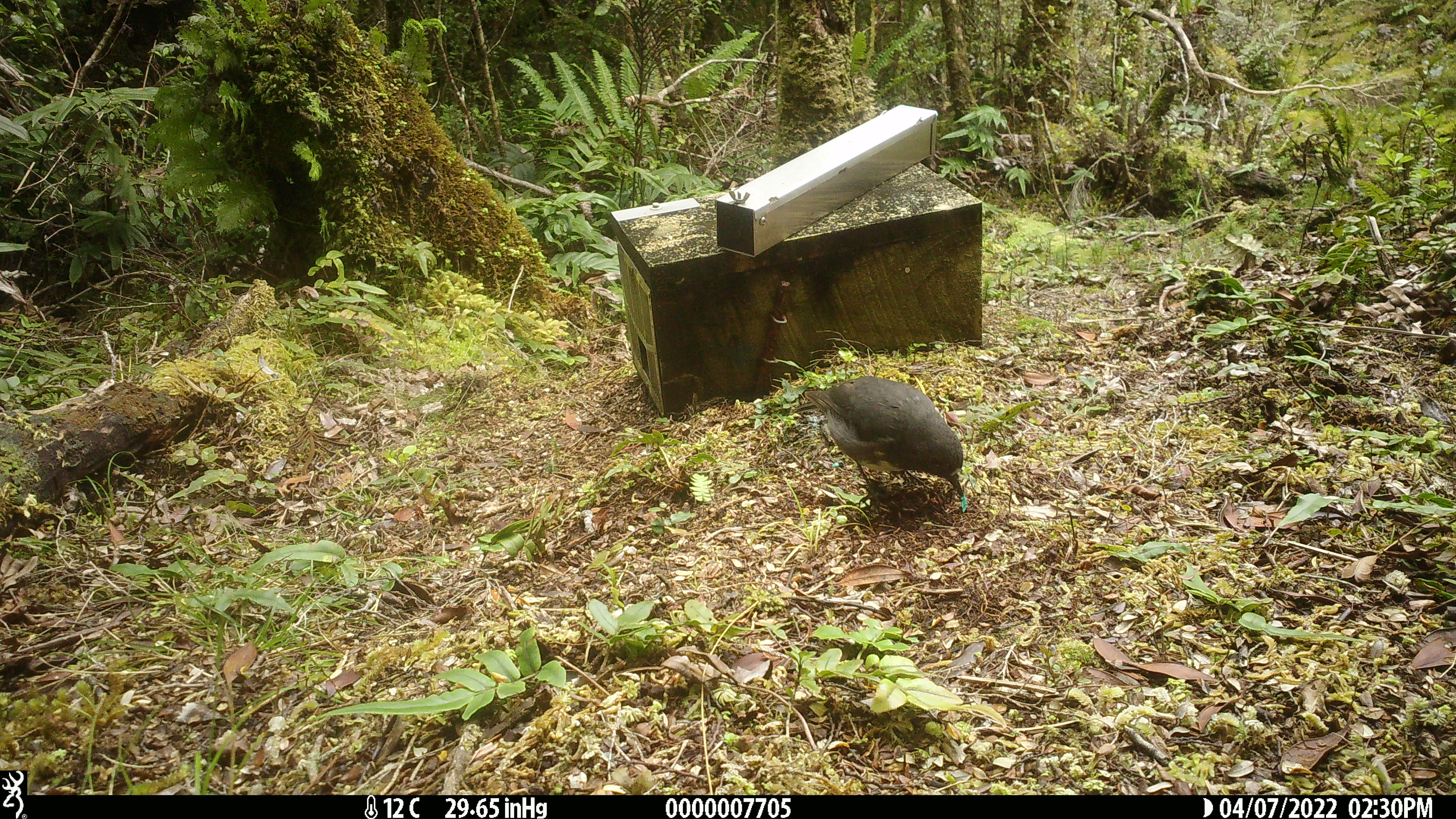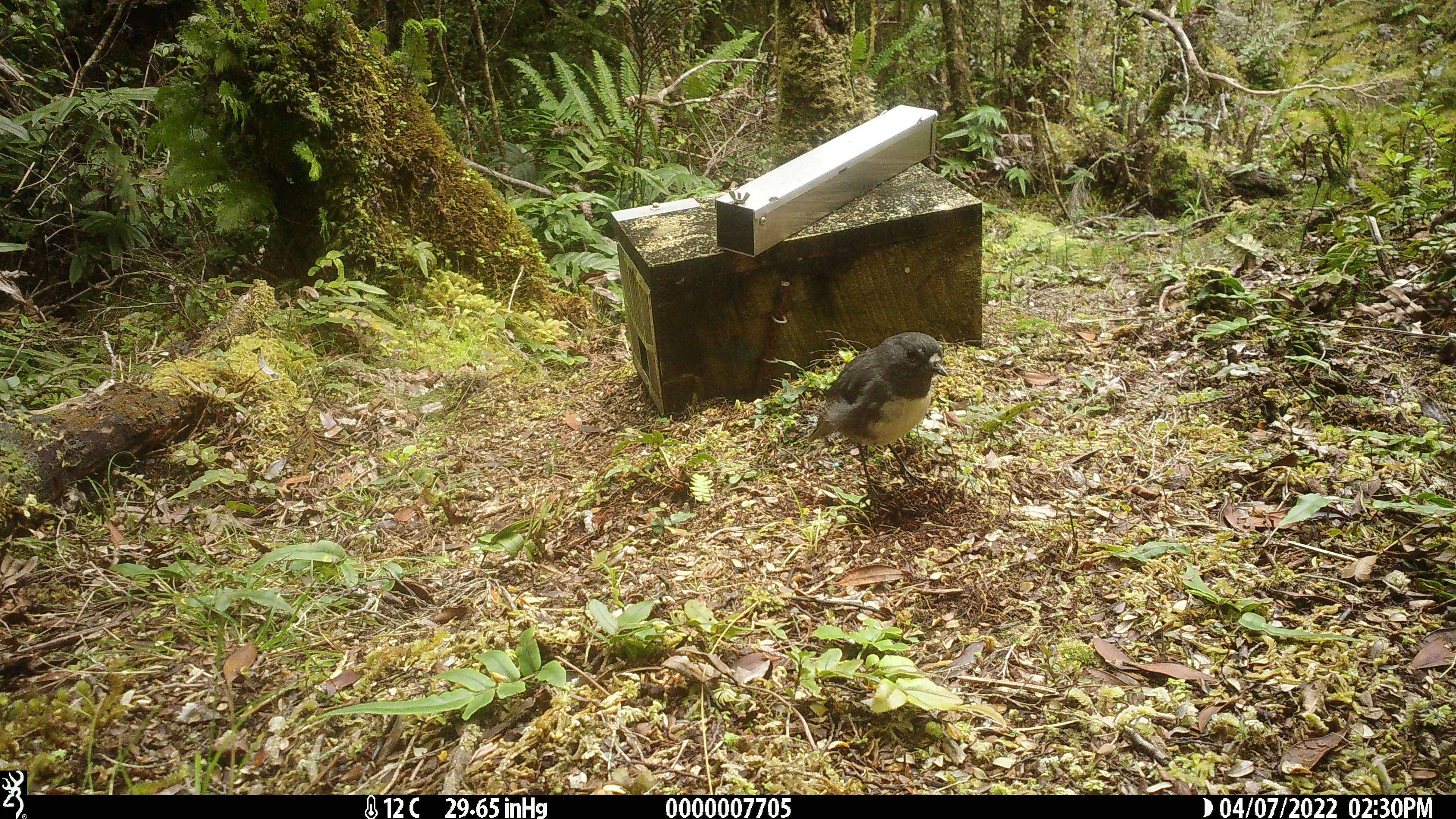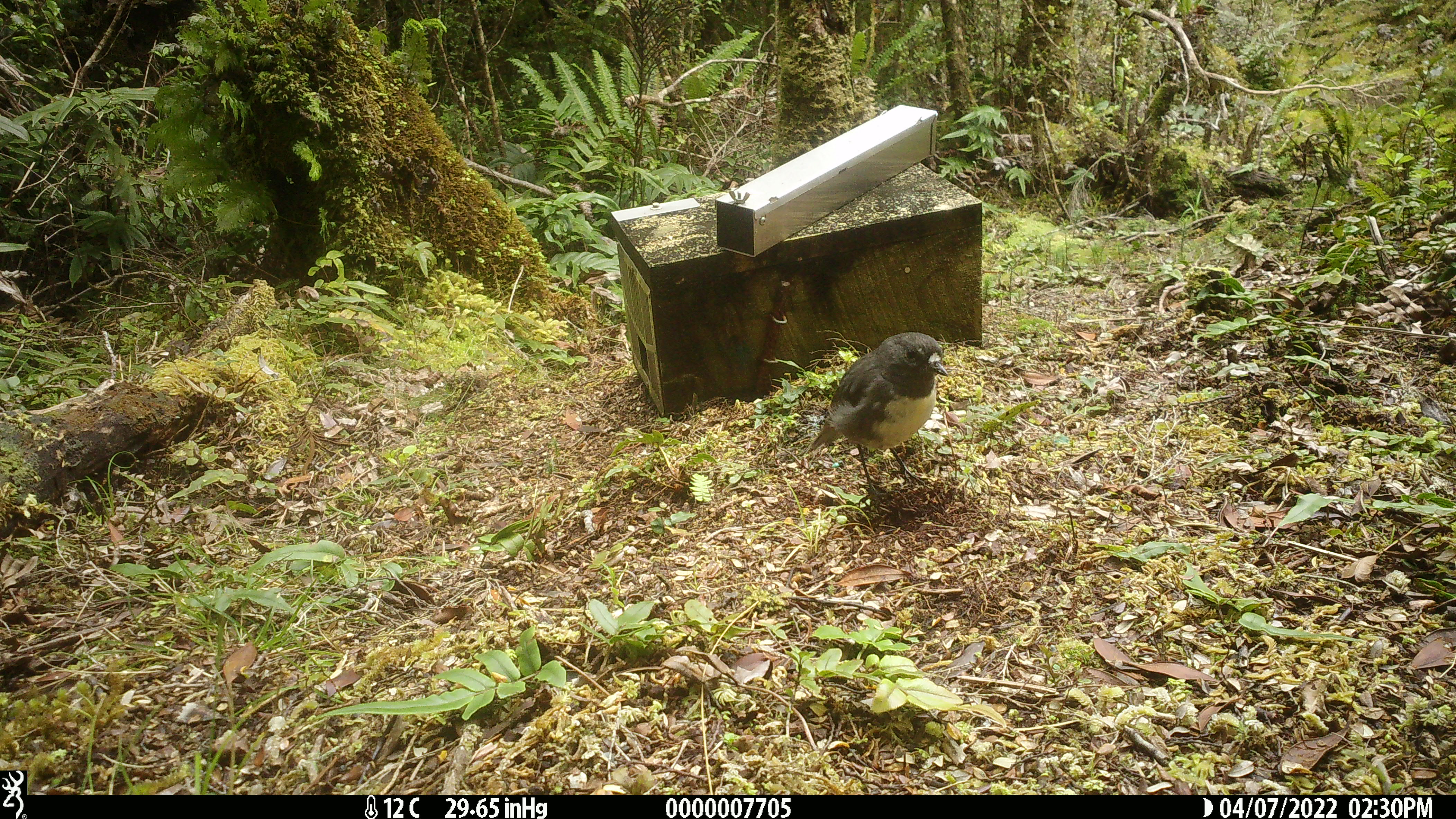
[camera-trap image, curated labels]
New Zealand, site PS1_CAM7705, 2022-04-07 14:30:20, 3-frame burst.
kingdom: Animalia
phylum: Chordata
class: Aves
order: Passeriformes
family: Petroicidae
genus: Petroica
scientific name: Petroica australis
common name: new zealand robin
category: robin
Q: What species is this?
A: Robin (new zealand robin) (Petroica australis).